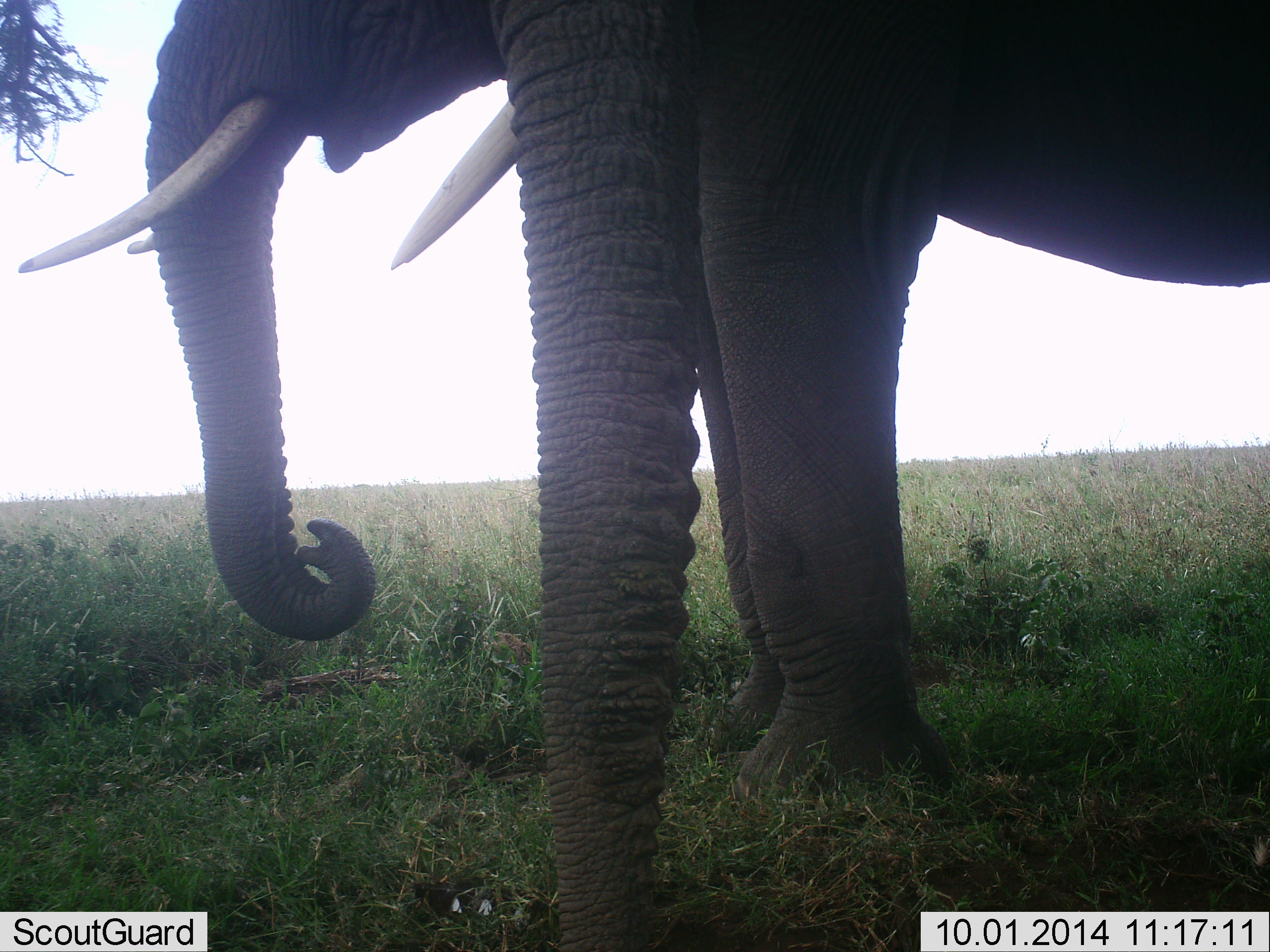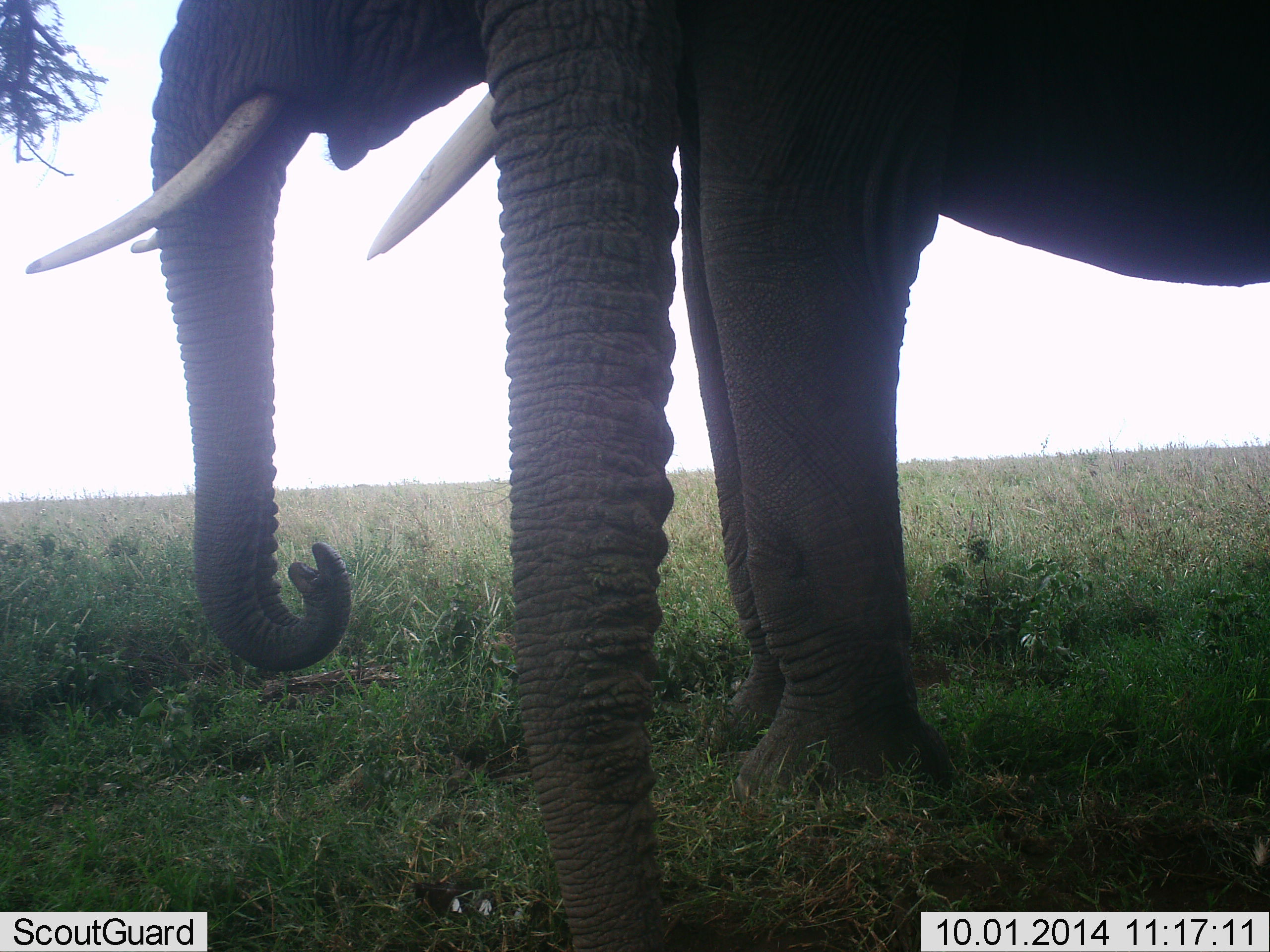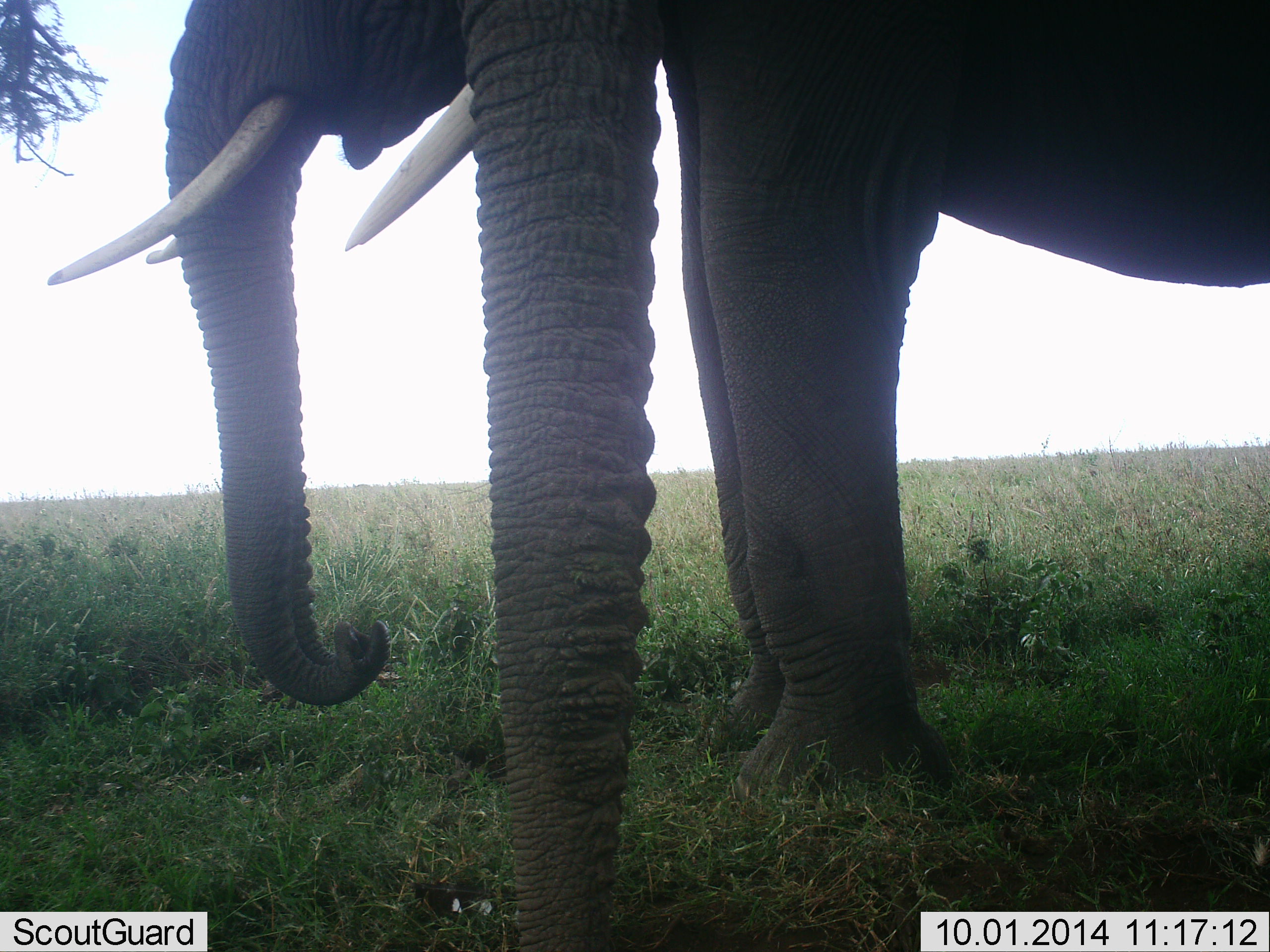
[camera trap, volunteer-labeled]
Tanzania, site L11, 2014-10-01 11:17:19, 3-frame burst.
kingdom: Animalia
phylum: Chordata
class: Mammalia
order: Proboscidea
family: Elephantidae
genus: Loxodonta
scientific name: Loxodonta africana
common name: african bush elephant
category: elephant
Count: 2.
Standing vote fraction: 100%.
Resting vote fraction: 0%.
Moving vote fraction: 0%.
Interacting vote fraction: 0%.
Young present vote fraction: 0%.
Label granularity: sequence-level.